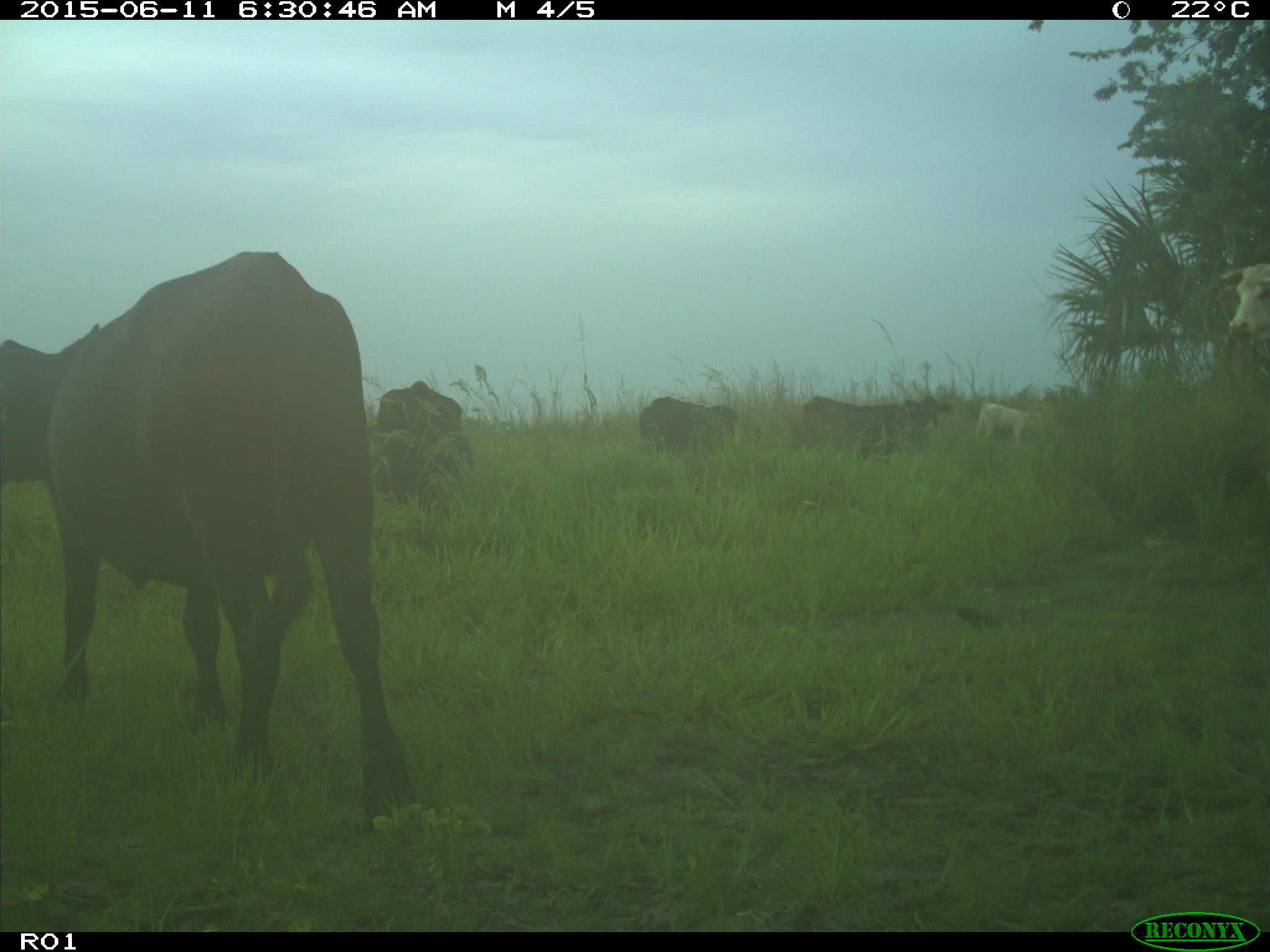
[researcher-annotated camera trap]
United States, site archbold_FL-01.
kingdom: Animalia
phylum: Chordata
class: Mammalia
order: Artiodactyla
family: Bovidae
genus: Bos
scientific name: Bos taurus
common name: domestic cow